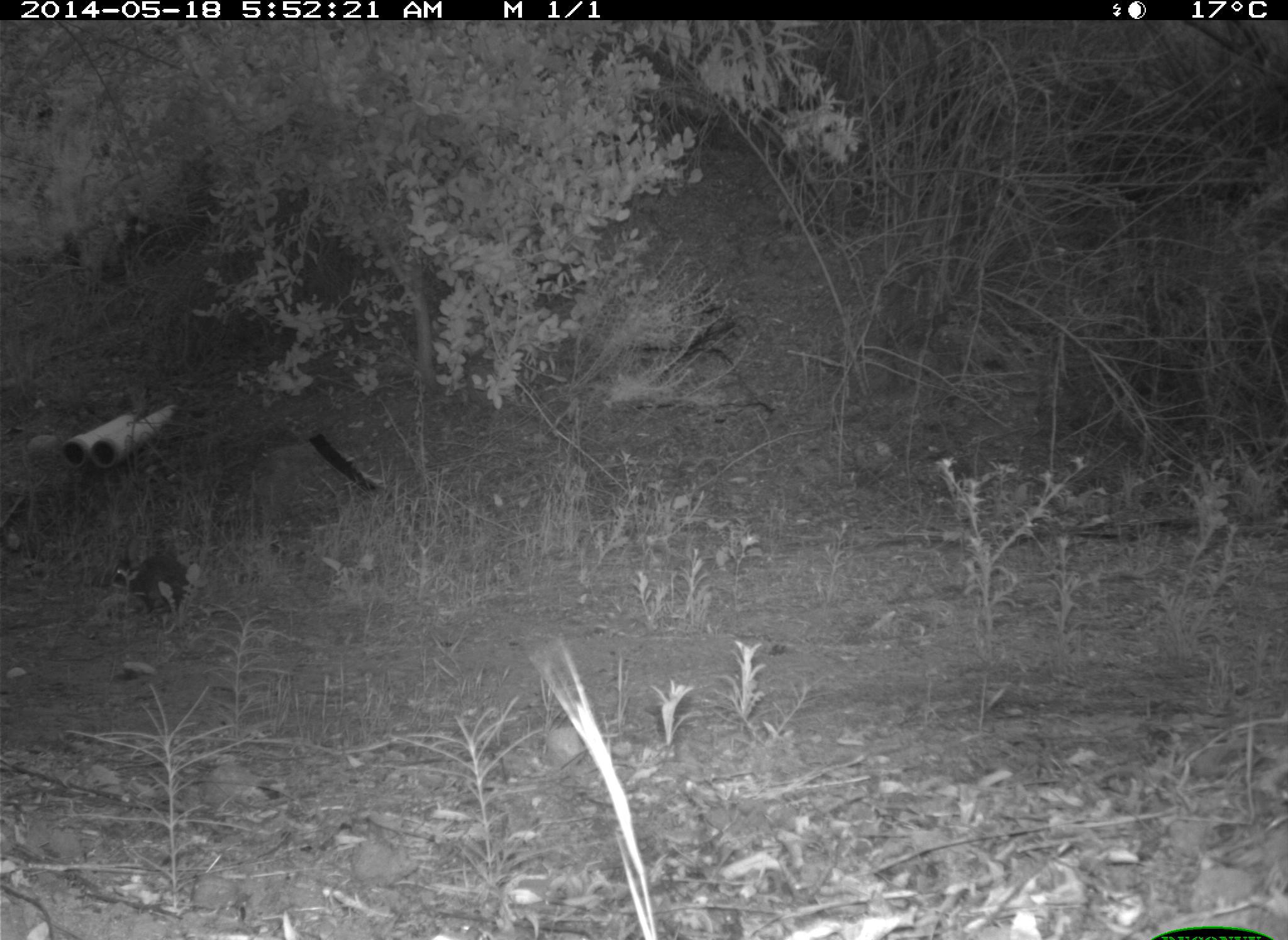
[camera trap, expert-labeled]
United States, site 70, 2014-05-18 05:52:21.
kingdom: Animalia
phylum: Chordata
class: Mammalia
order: Lagomorpha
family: Leporidae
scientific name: Leporidae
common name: rabbits and hares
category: rabbit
Rabbit (rabbits and hares) (Leporidae).